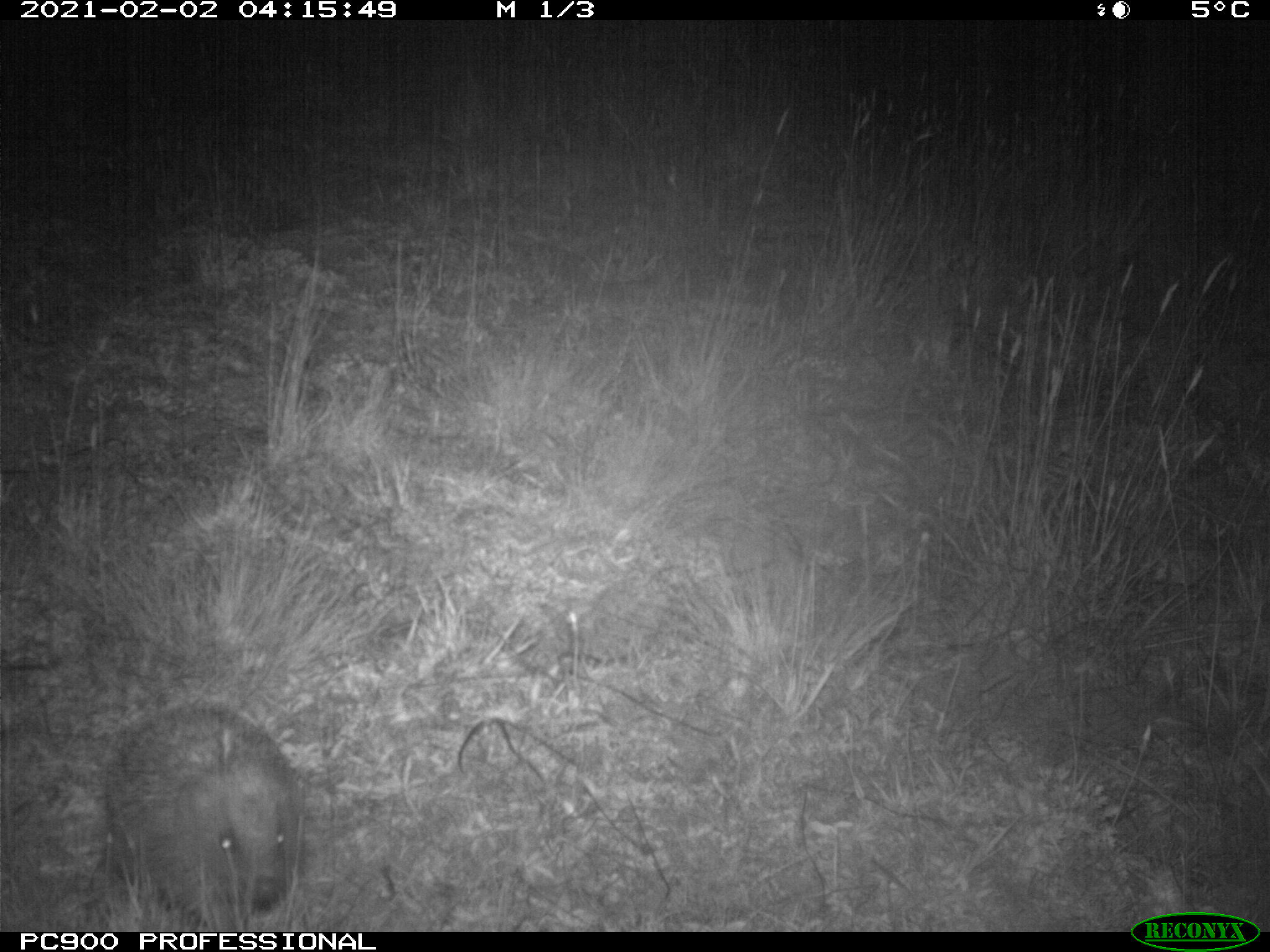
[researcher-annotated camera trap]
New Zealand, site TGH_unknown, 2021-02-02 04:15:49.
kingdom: Animalia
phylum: Chordata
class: Mammalia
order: Eulipotyphla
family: Erinaceidae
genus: Erinaceus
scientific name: Erinaceus europaeus europaeus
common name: european hedgehog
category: hedgehog